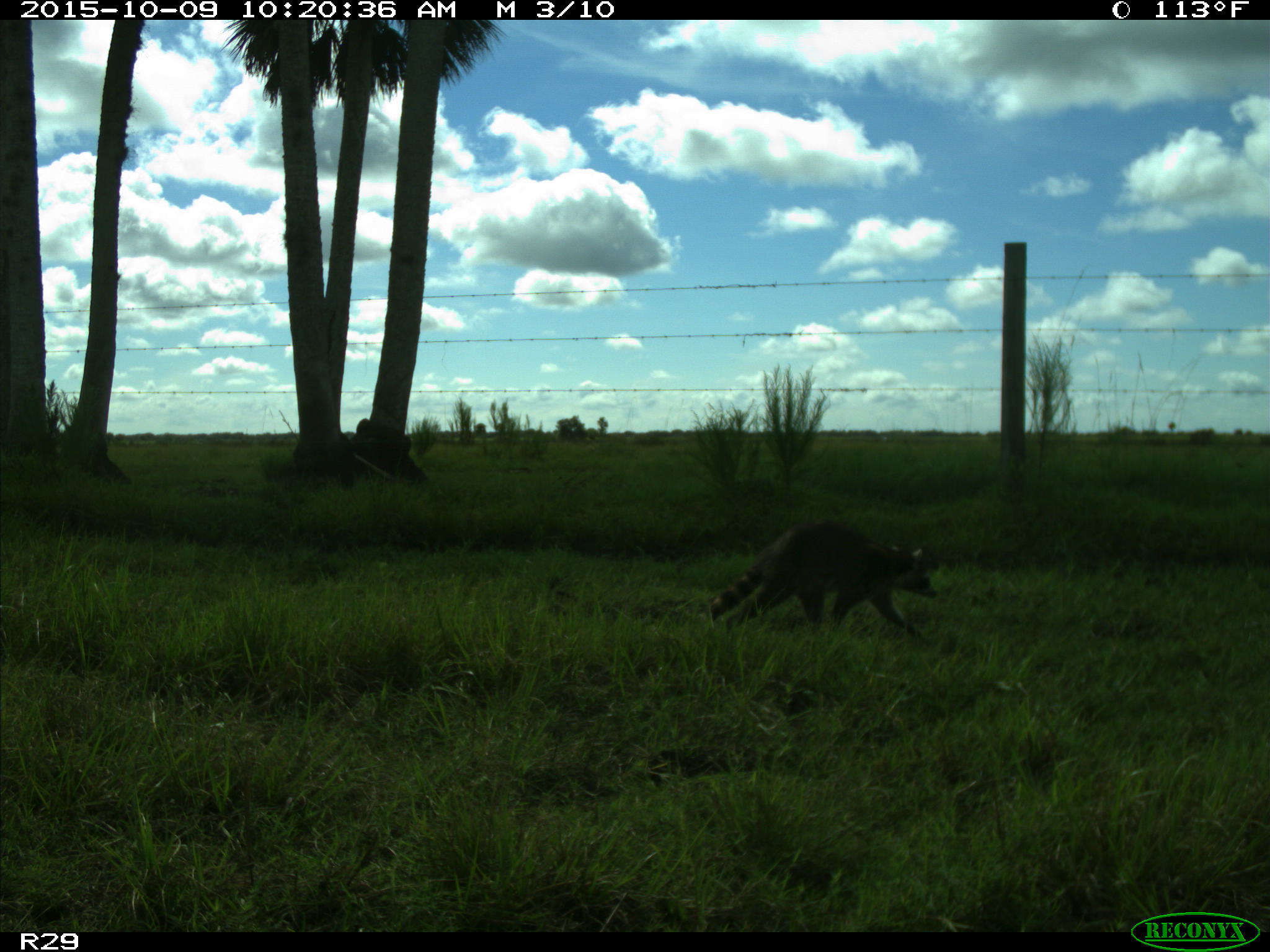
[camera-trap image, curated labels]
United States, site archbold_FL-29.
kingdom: Animalia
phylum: Chordata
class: Mammalia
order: Carnivora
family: Procyonidae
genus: Procyon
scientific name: Procyon lotor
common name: common raccoon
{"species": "Procyon lotor (common raccoon)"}